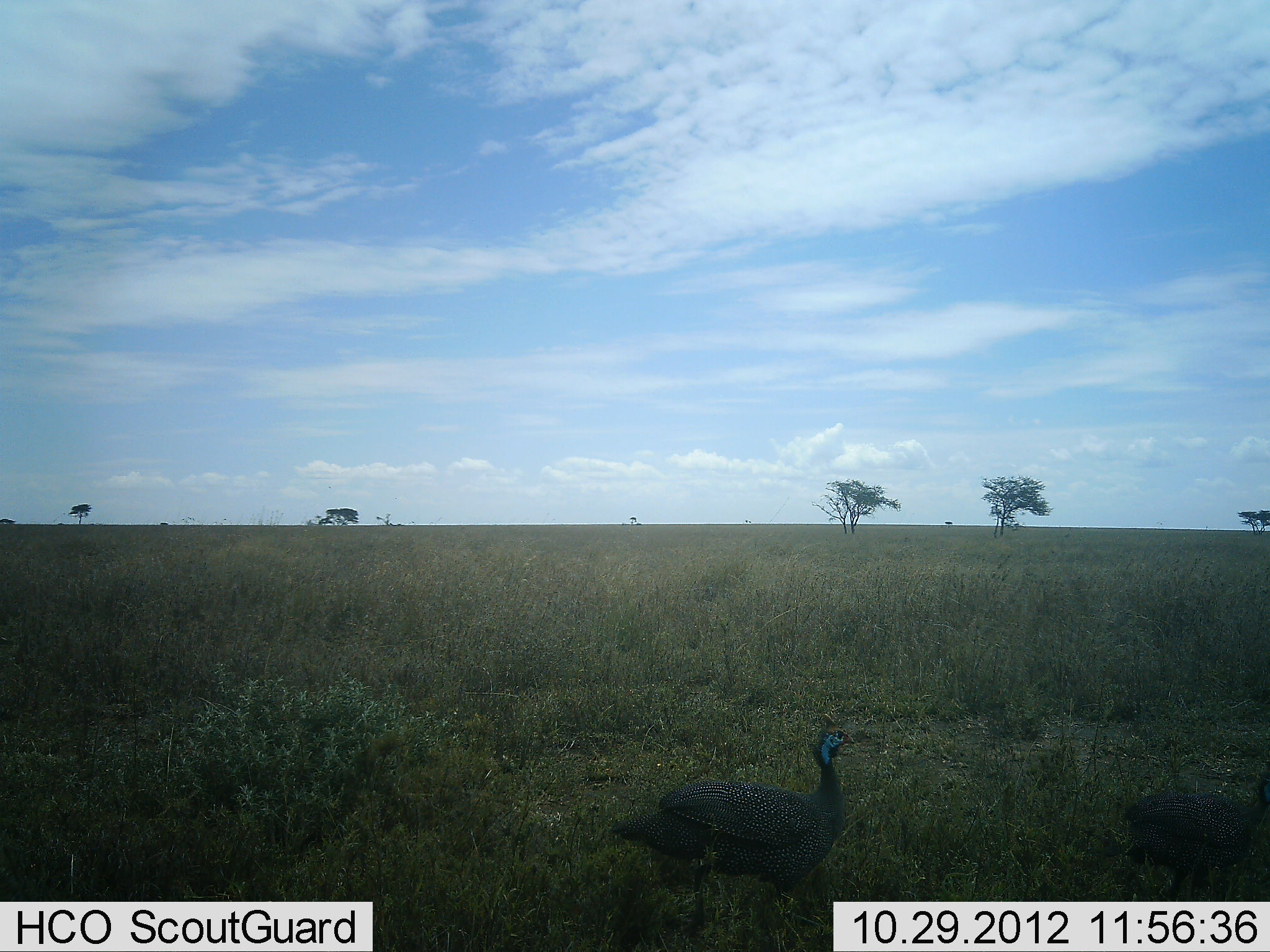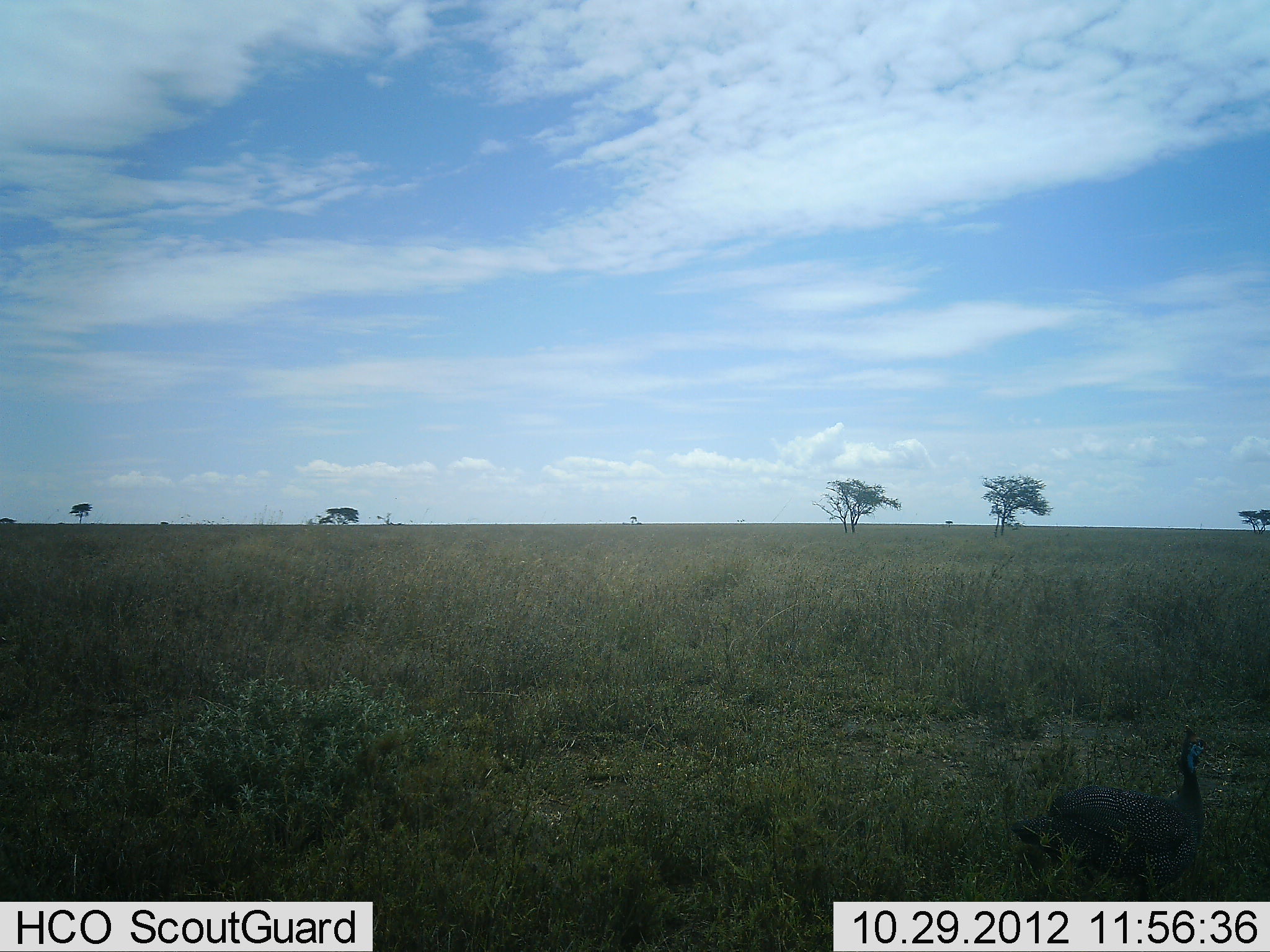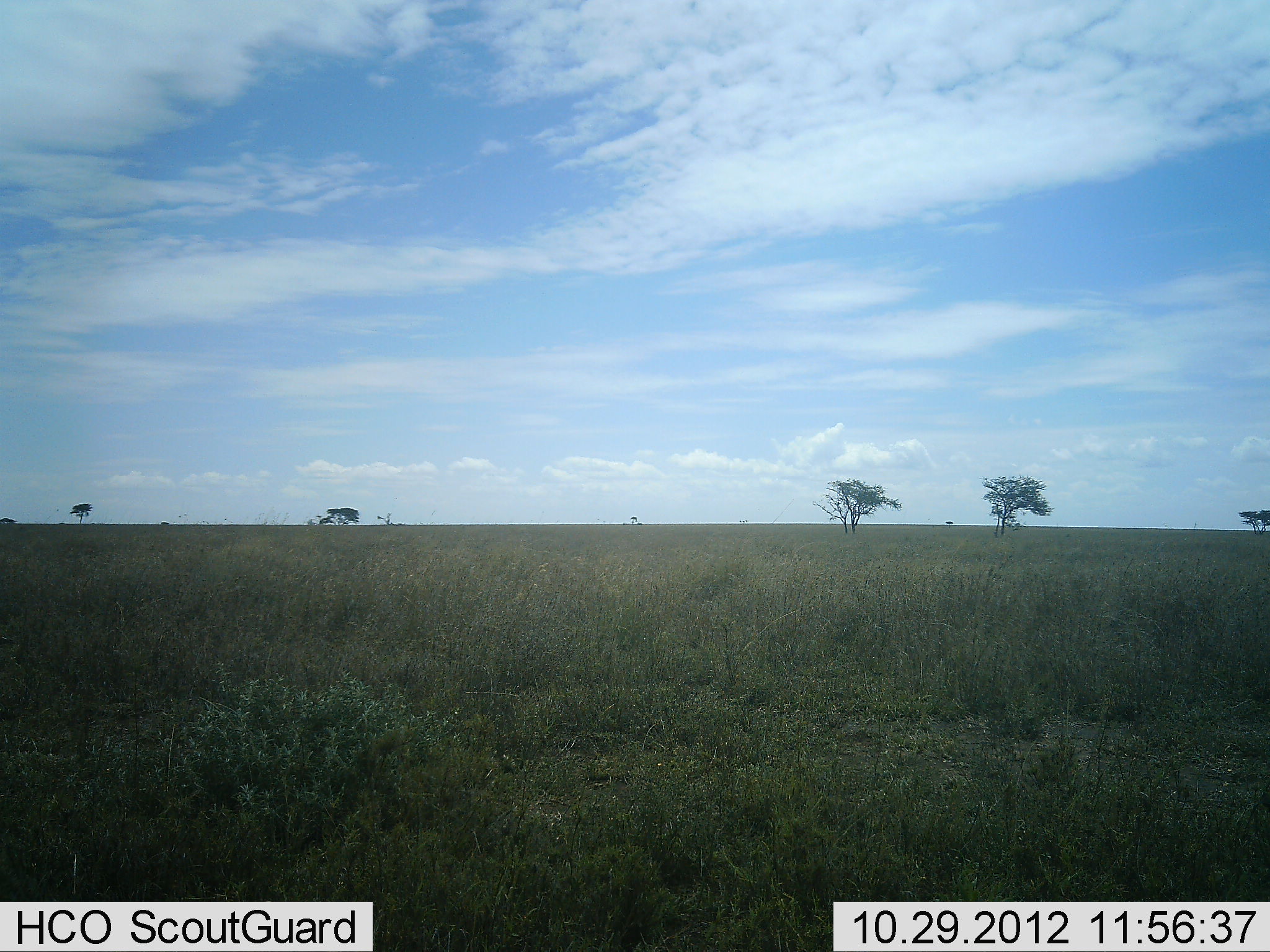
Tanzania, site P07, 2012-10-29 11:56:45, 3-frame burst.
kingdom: Animalia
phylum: Chordata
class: Aves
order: Galliformes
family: Numididae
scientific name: Numididae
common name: guinea fowl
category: guineafowl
Guineafowl (guinea fowl) (Numididae), count 2. Behavior (volunteer vote fractions): standing 0%, resting 0%, moving 100%, interacting 0%. Young present (vote fraction): 0%. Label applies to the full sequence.